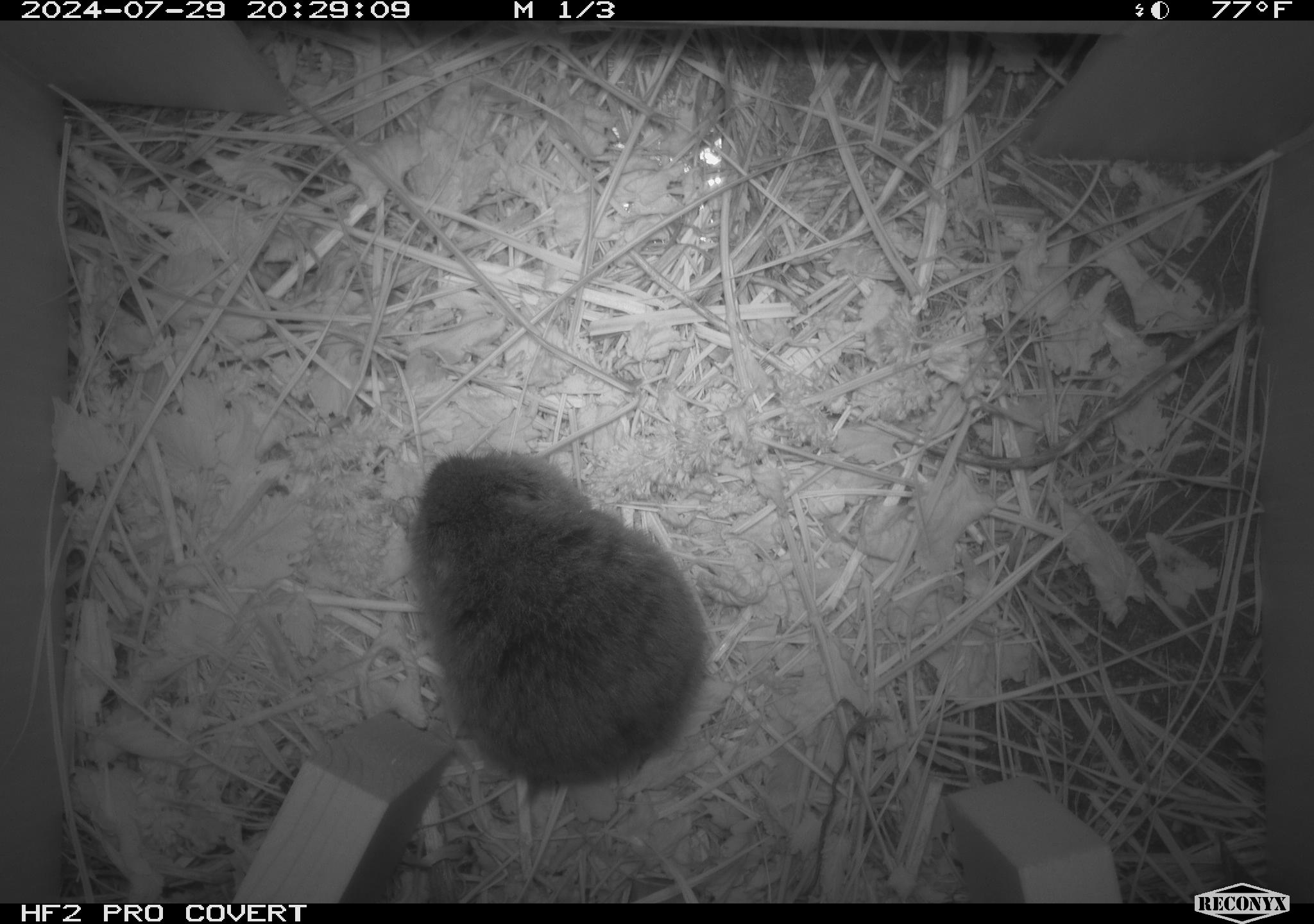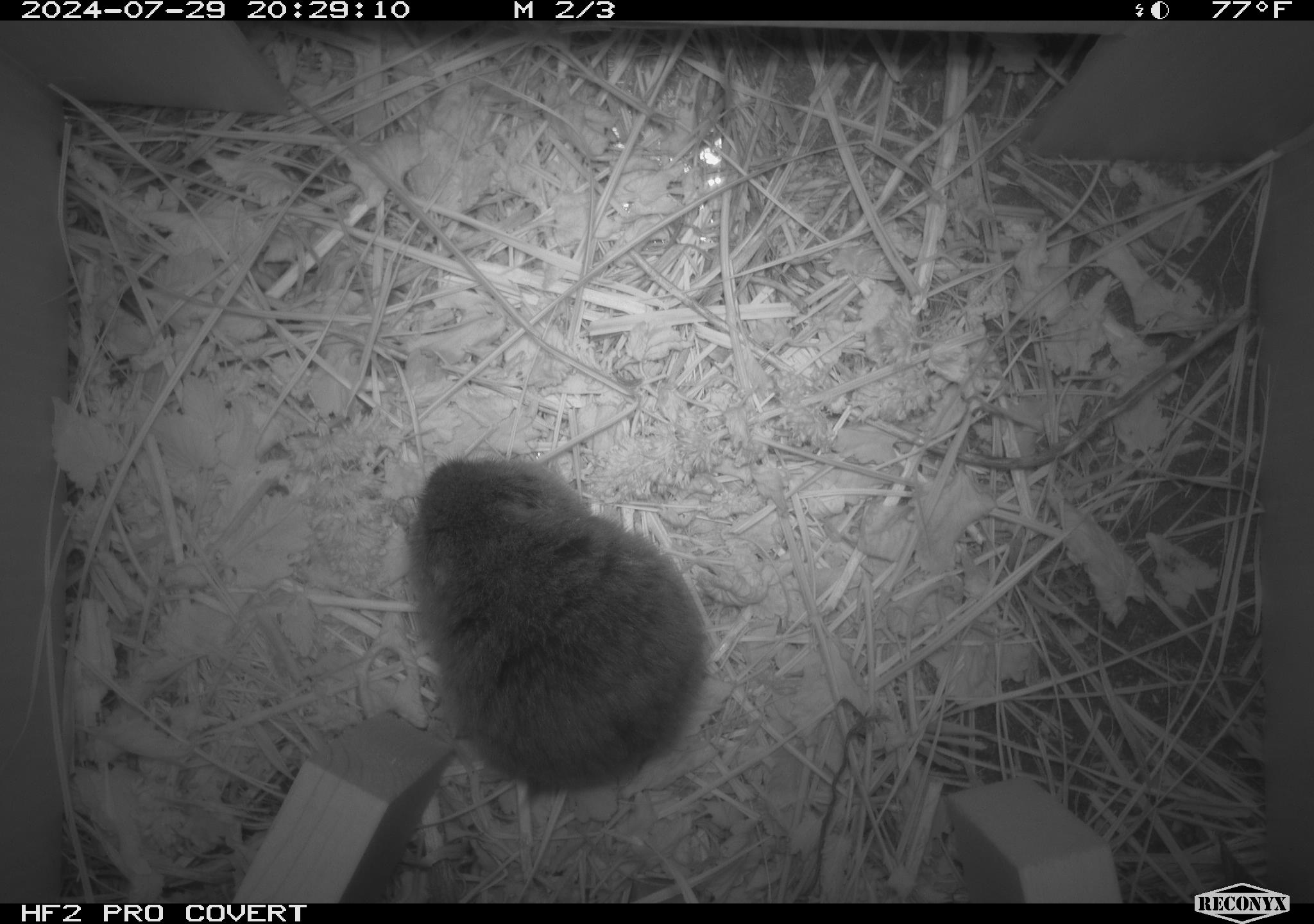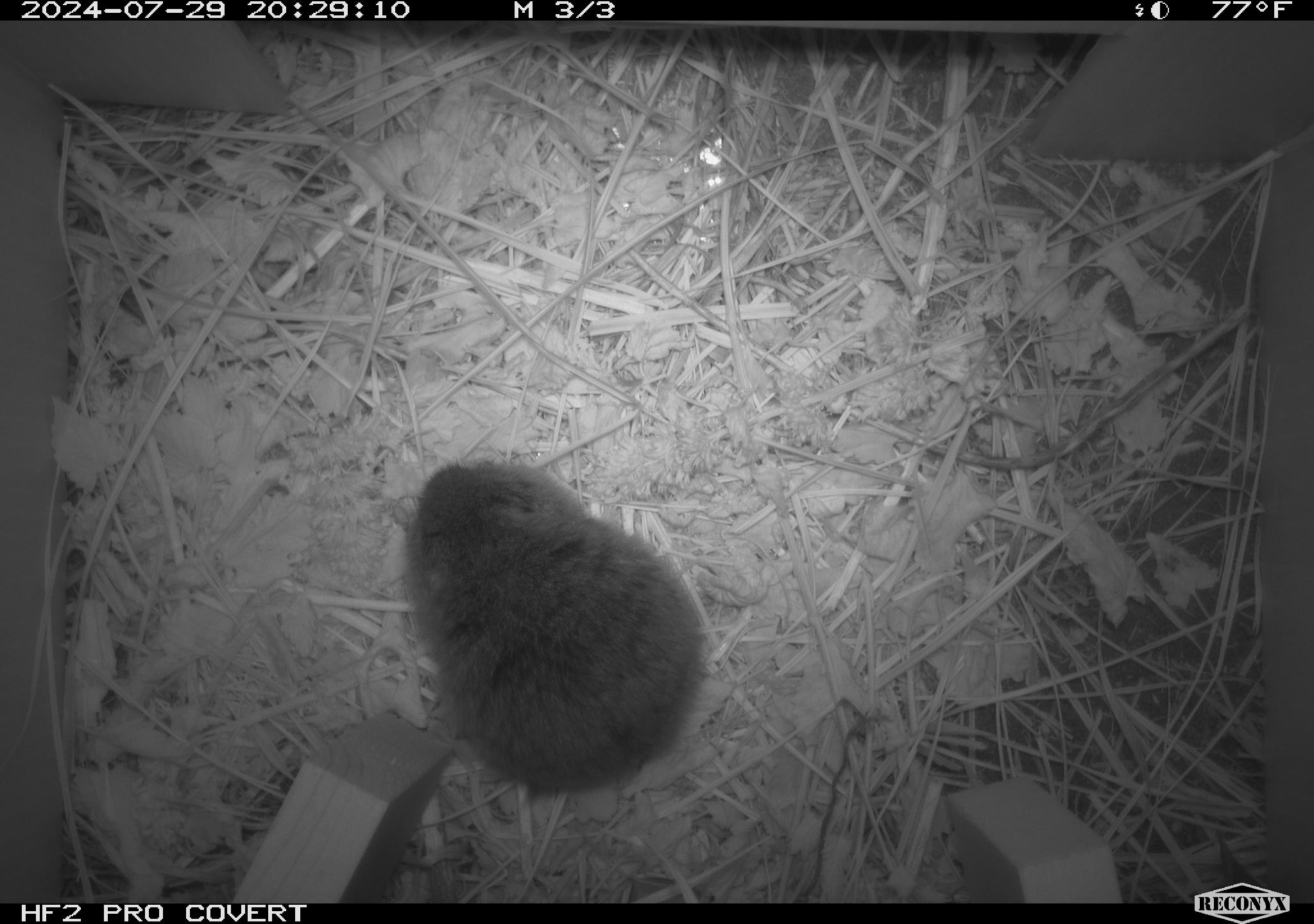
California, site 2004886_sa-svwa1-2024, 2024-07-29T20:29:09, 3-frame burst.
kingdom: Animalia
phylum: Chordata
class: Mammalia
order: Rodentia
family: Cricetidae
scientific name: Arvicolinae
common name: voles, lemmings, and muskrats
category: arvicolinae subfamily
Arvicolinae subfamily (voles, lemmings, and muskrats) (Arvicolinae).